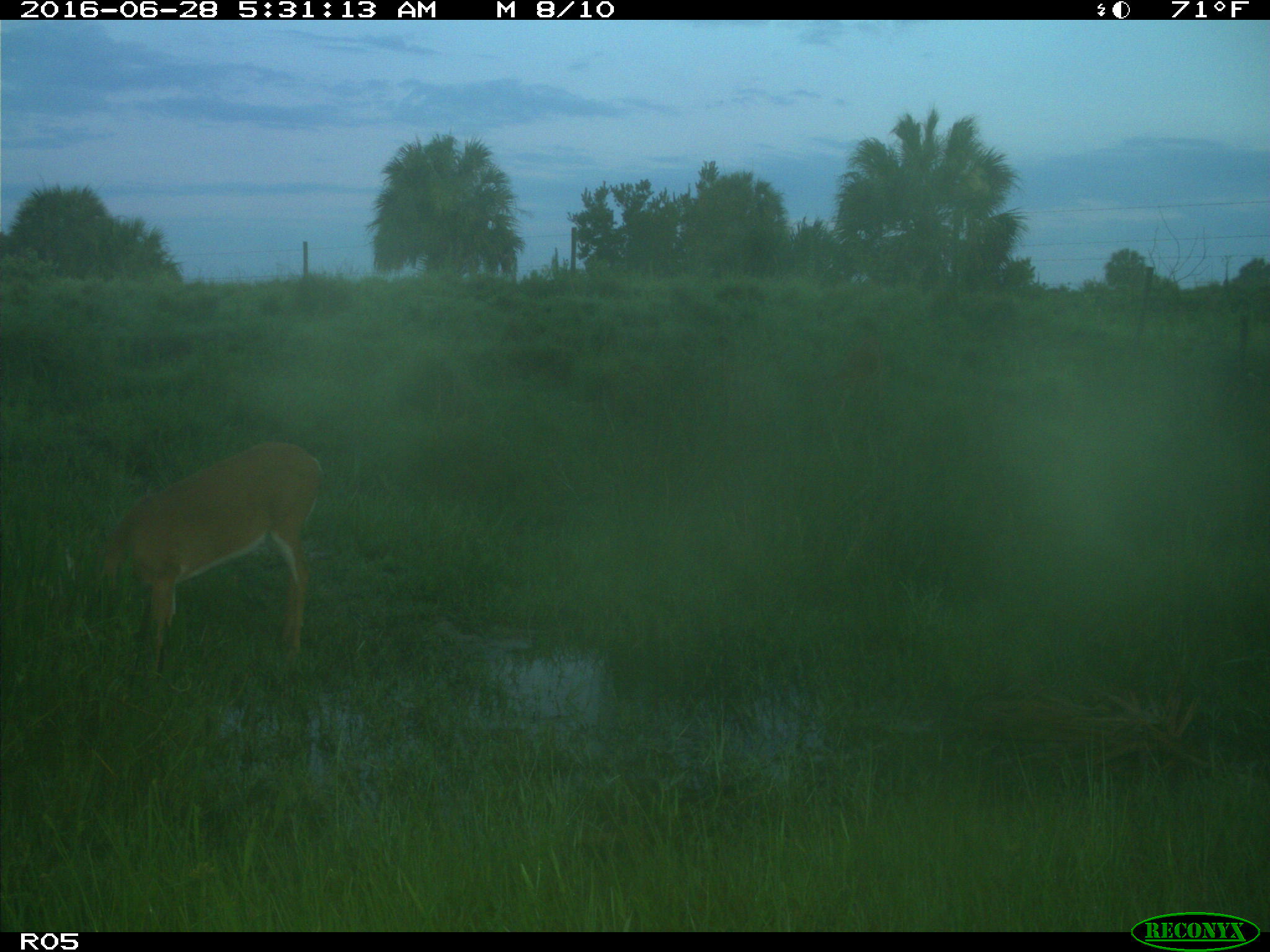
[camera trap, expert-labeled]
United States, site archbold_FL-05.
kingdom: Animalia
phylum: Chordata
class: Mammalia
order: Artiodactyla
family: Cervidae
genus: Odocoileus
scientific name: Odocoileus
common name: deer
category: unidentified deer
Unidentified deer (deer) (Odocoileus).